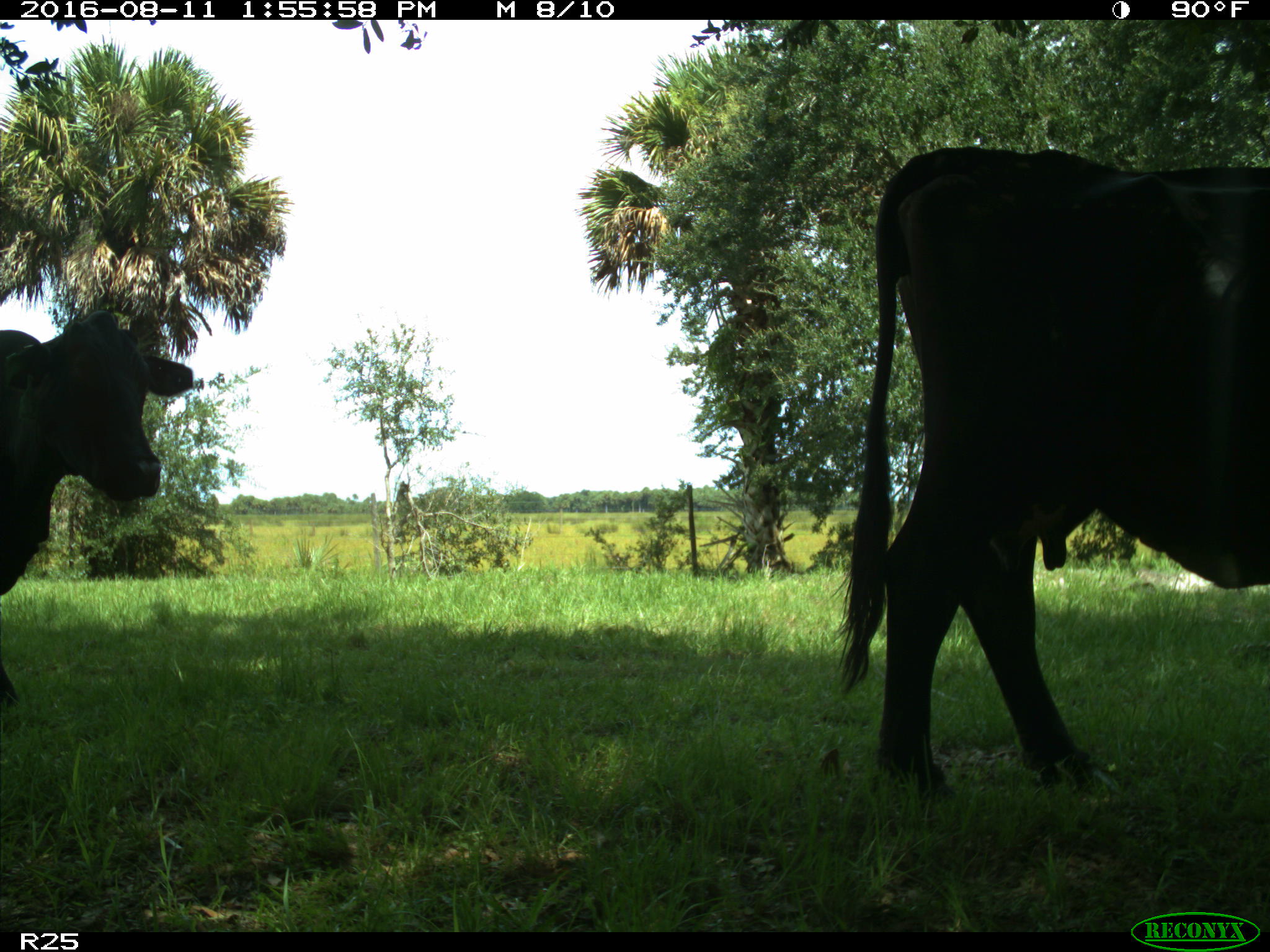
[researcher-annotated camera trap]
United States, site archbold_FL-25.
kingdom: Animalia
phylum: Chordata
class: Mammalia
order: Artiodactyla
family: Bovidae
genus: Bos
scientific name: Bos taurus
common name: domestic cow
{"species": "Bos taurus (domestic cow)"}